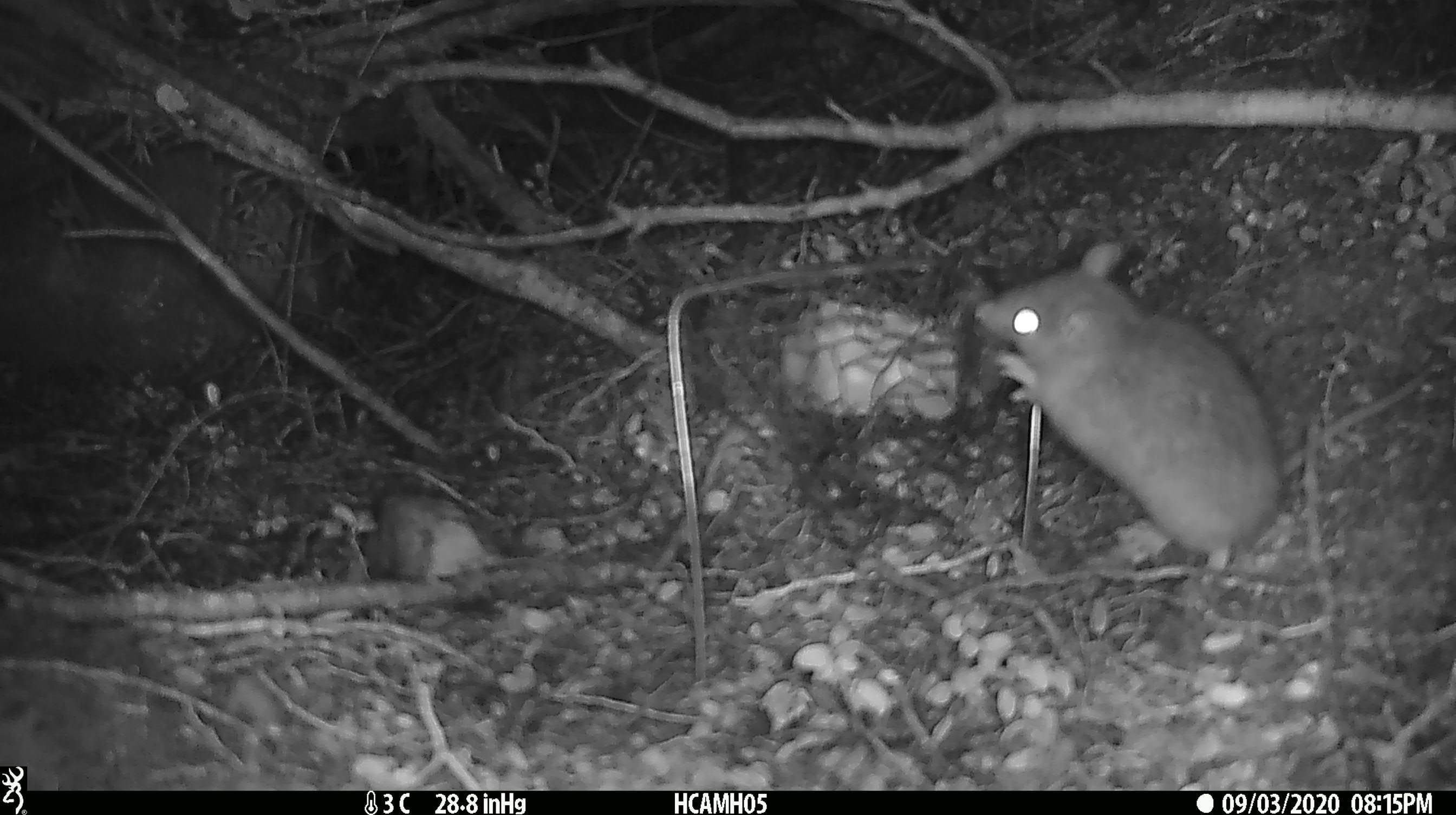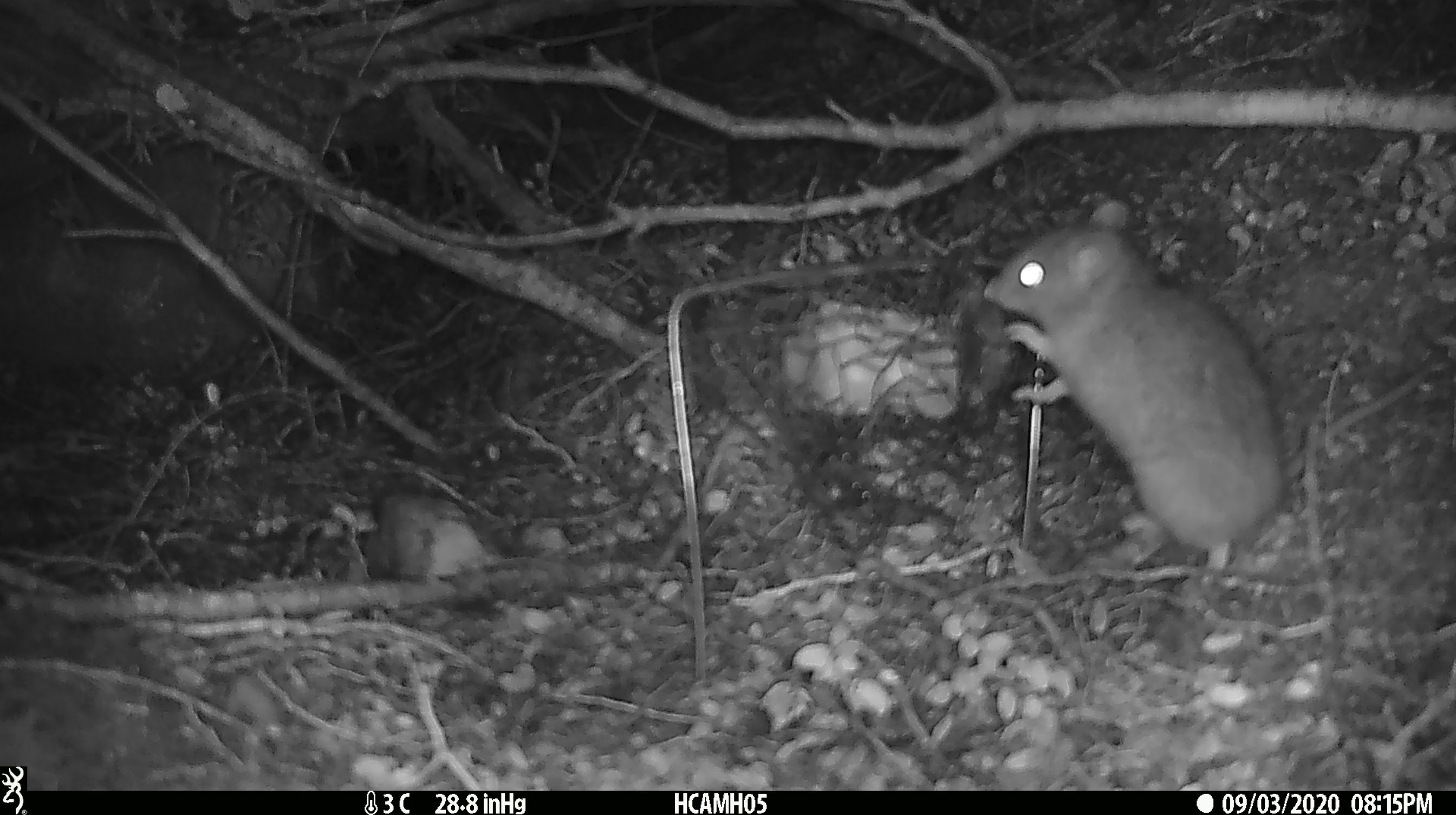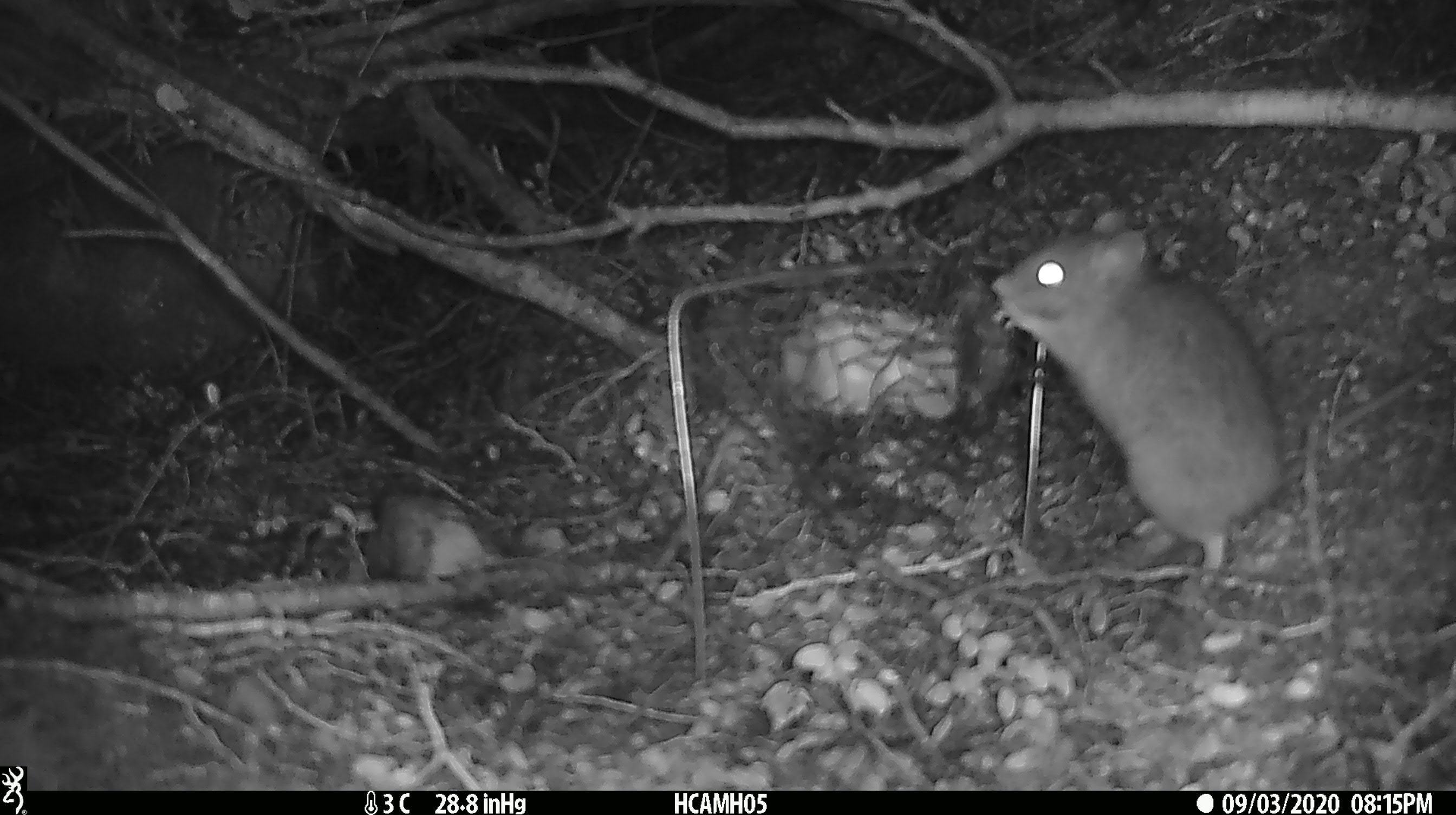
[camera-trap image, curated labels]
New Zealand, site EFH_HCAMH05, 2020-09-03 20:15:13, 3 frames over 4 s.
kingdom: Animalia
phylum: Chordata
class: Mammalia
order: Rodentia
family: Muridae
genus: Rattus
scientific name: Rattus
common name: rat